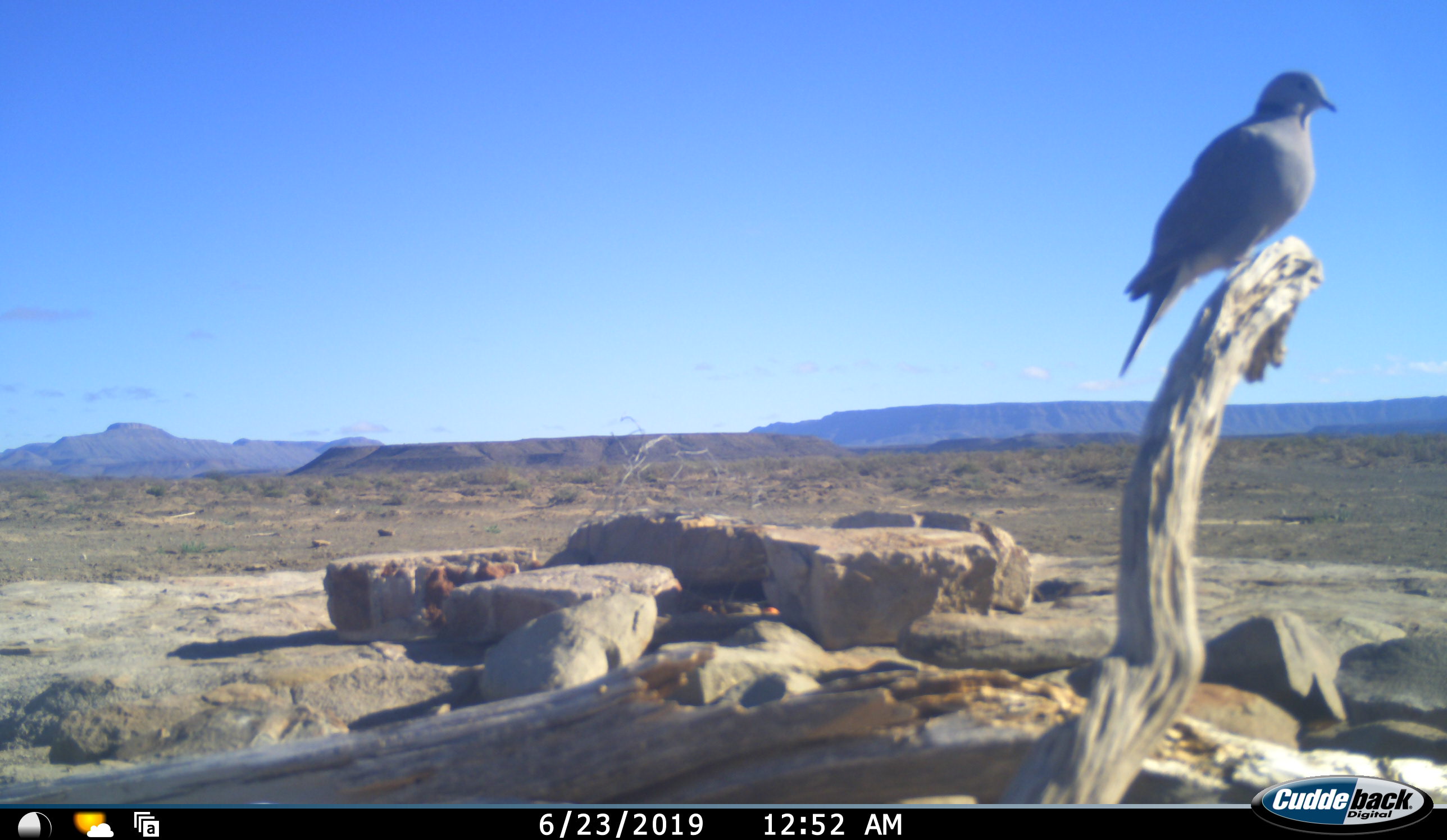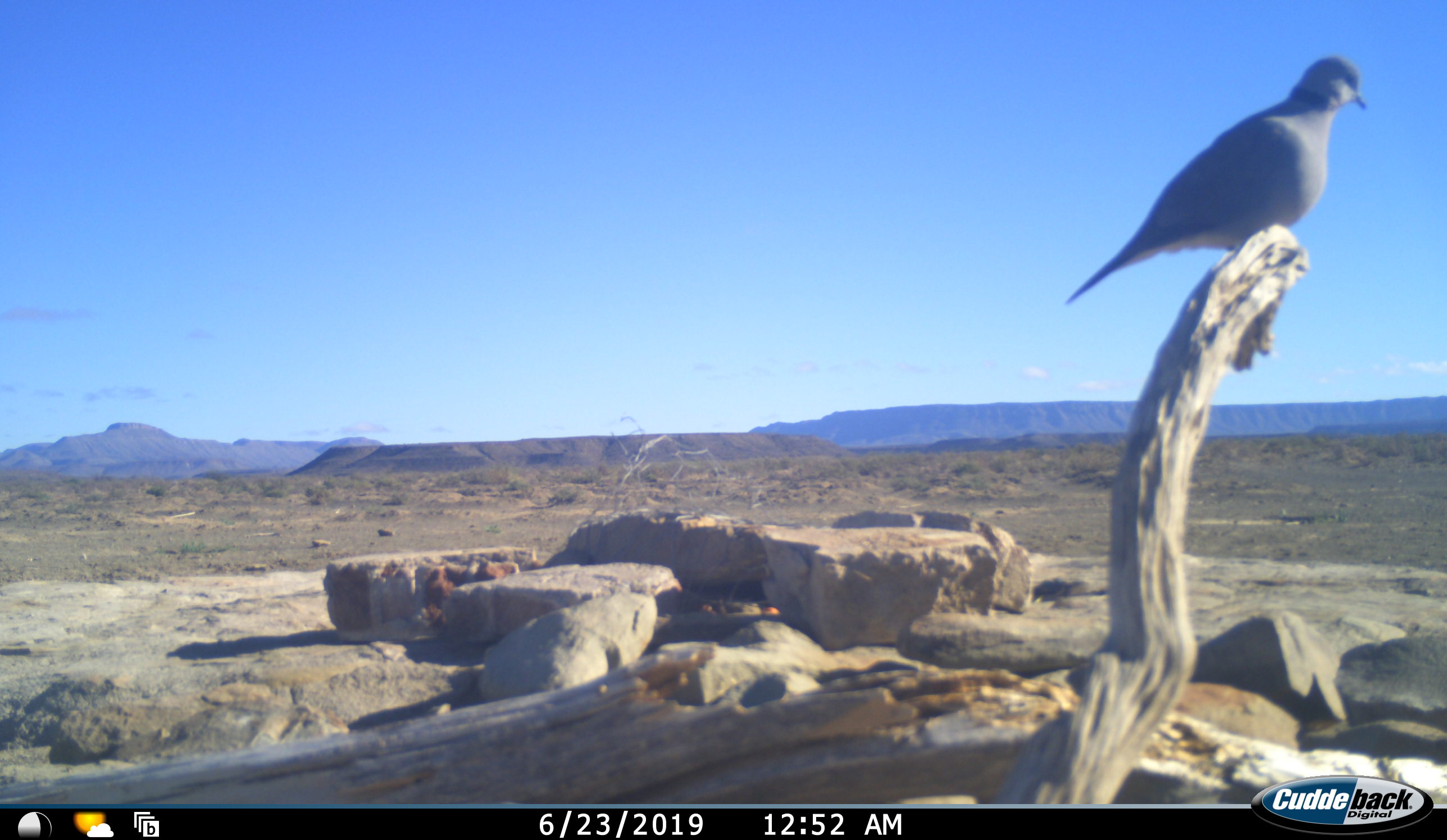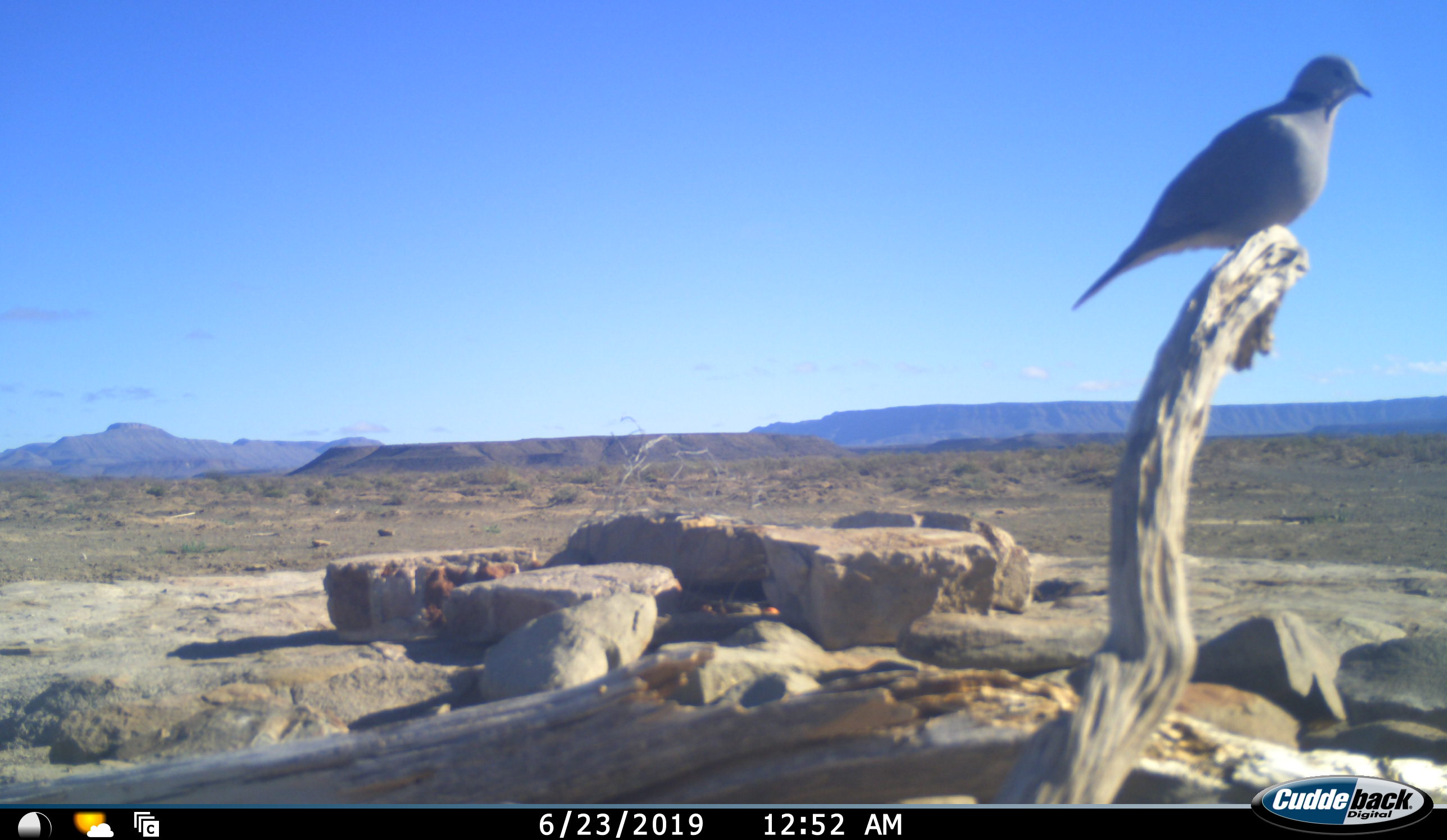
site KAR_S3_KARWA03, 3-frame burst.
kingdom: Animalia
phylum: Chordata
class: Aves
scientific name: Aves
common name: bird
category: birdother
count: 1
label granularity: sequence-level